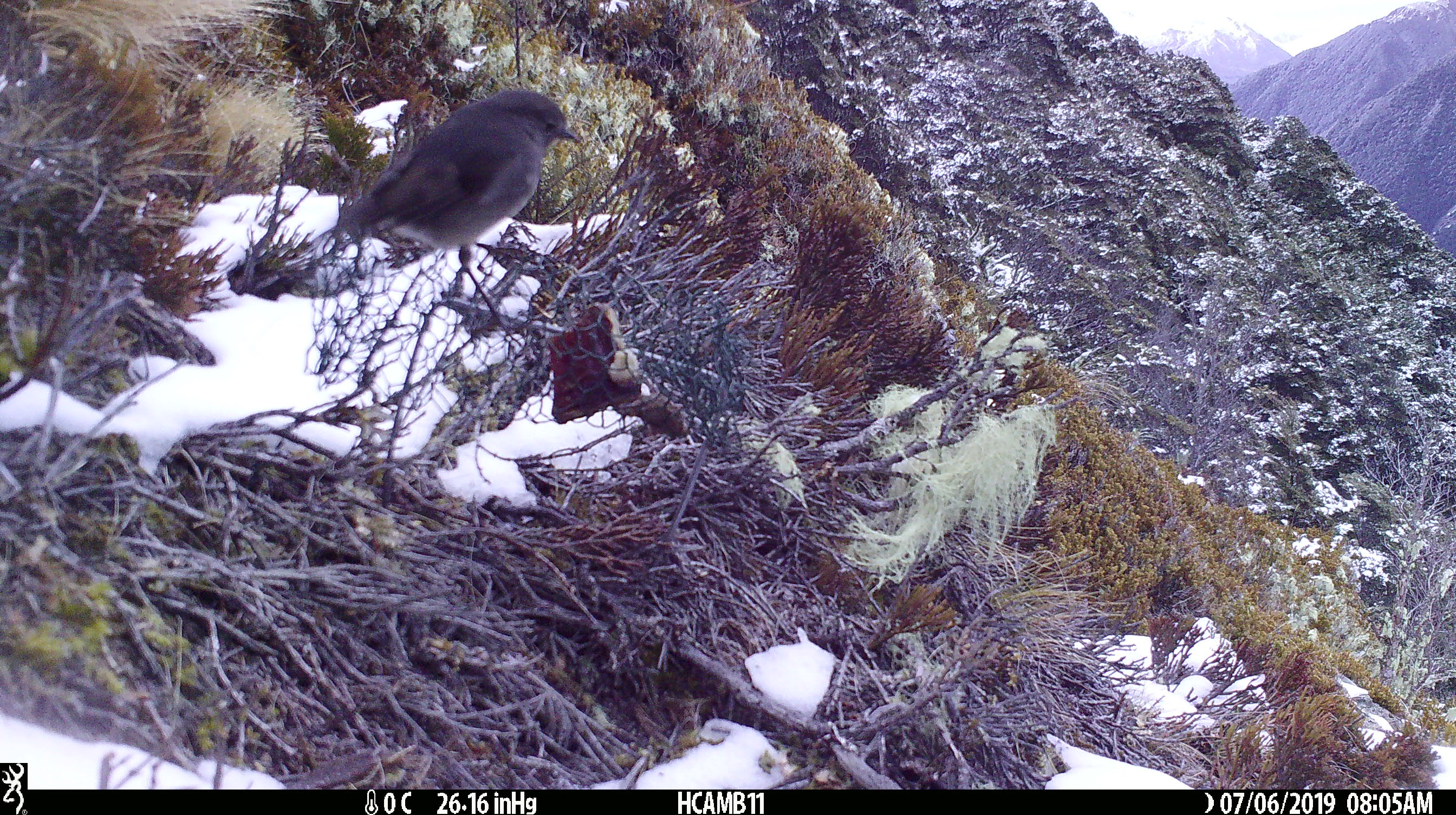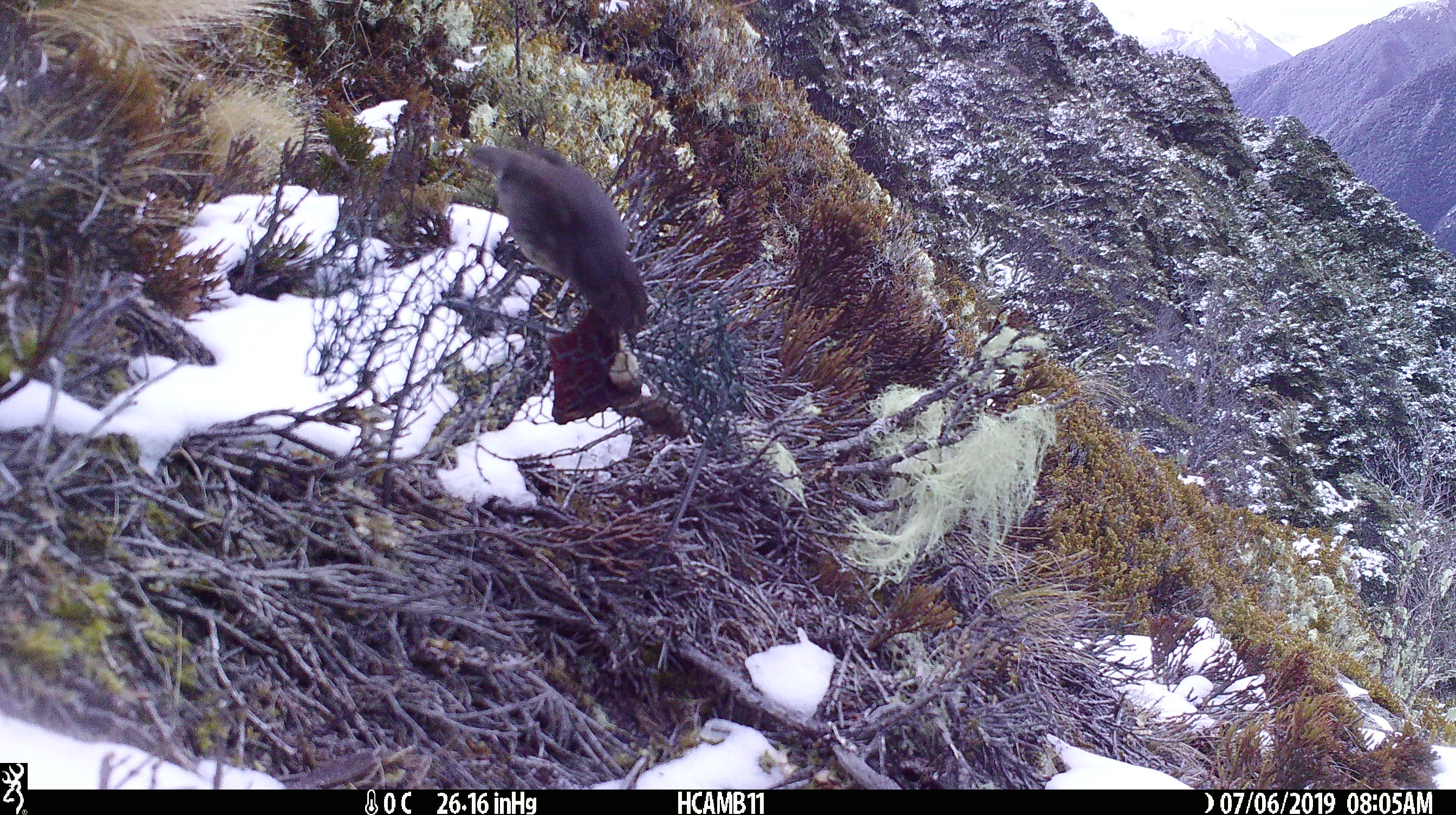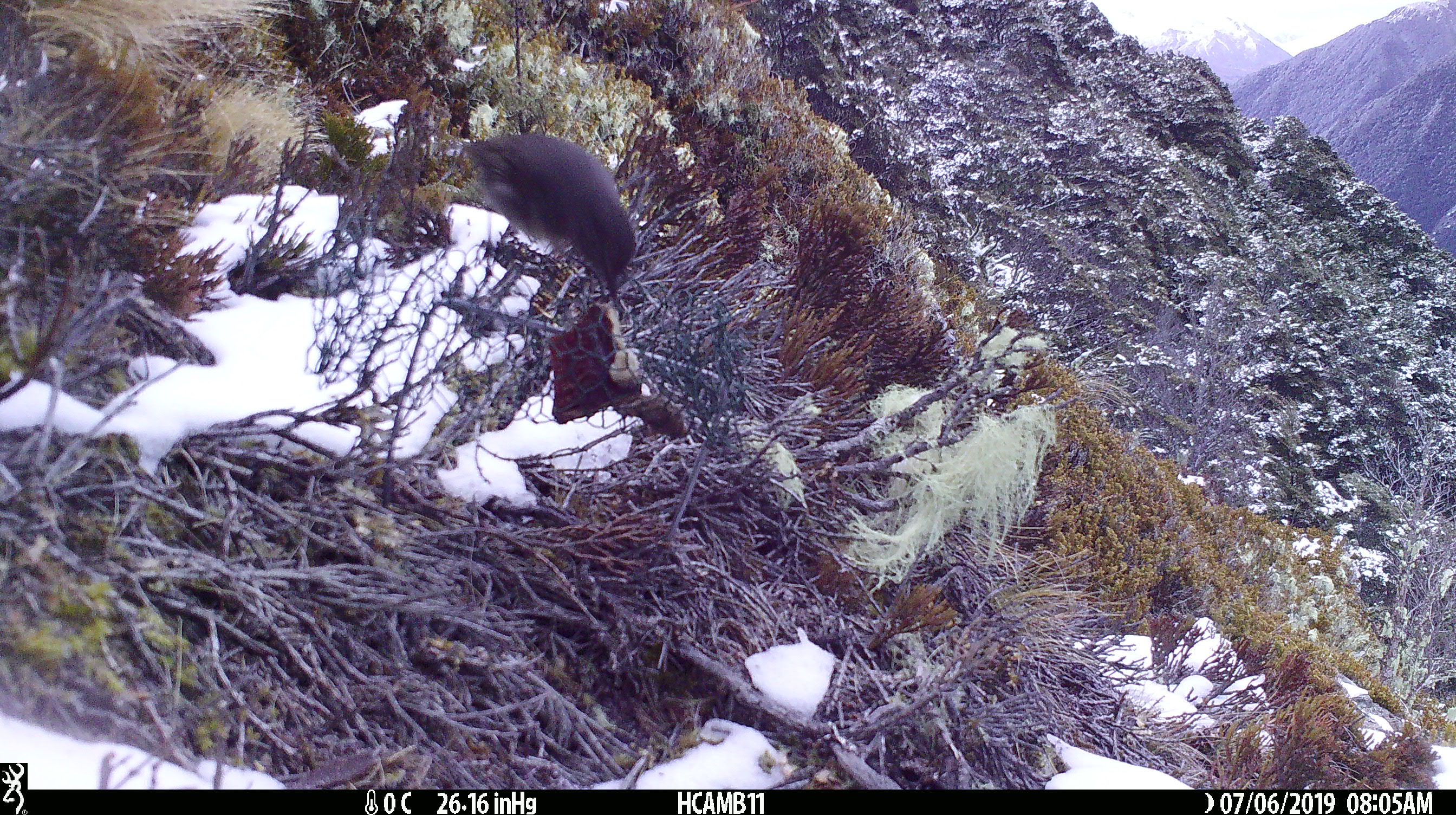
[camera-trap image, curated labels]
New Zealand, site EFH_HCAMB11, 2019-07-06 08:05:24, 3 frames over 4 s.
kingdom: Animalia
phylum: Chordata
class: Aves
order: Passeriformes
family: Petroicidae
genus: Petroica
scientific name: Petroica australis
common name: new zealand robin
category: robin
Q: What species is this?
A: Robin (new zealand robin) (Petroica australis).